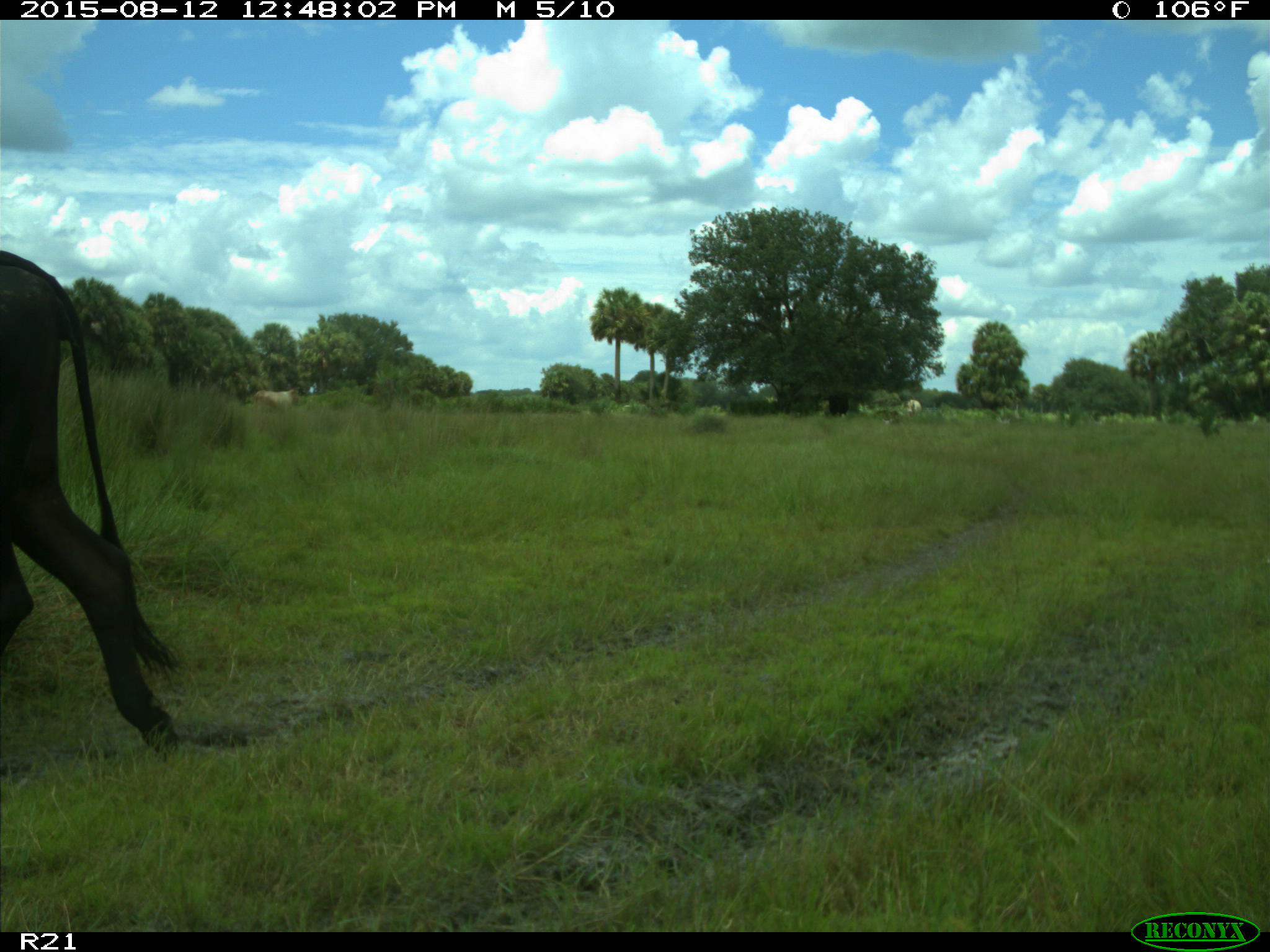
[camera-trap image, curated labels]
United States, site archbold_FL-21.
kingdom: Animalia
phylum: Chordata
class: Mammalia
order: Artiodactyla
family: Bovidae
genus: Bos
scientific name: Bos taurus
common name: domestic cow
Bos taurus (domestic cow).